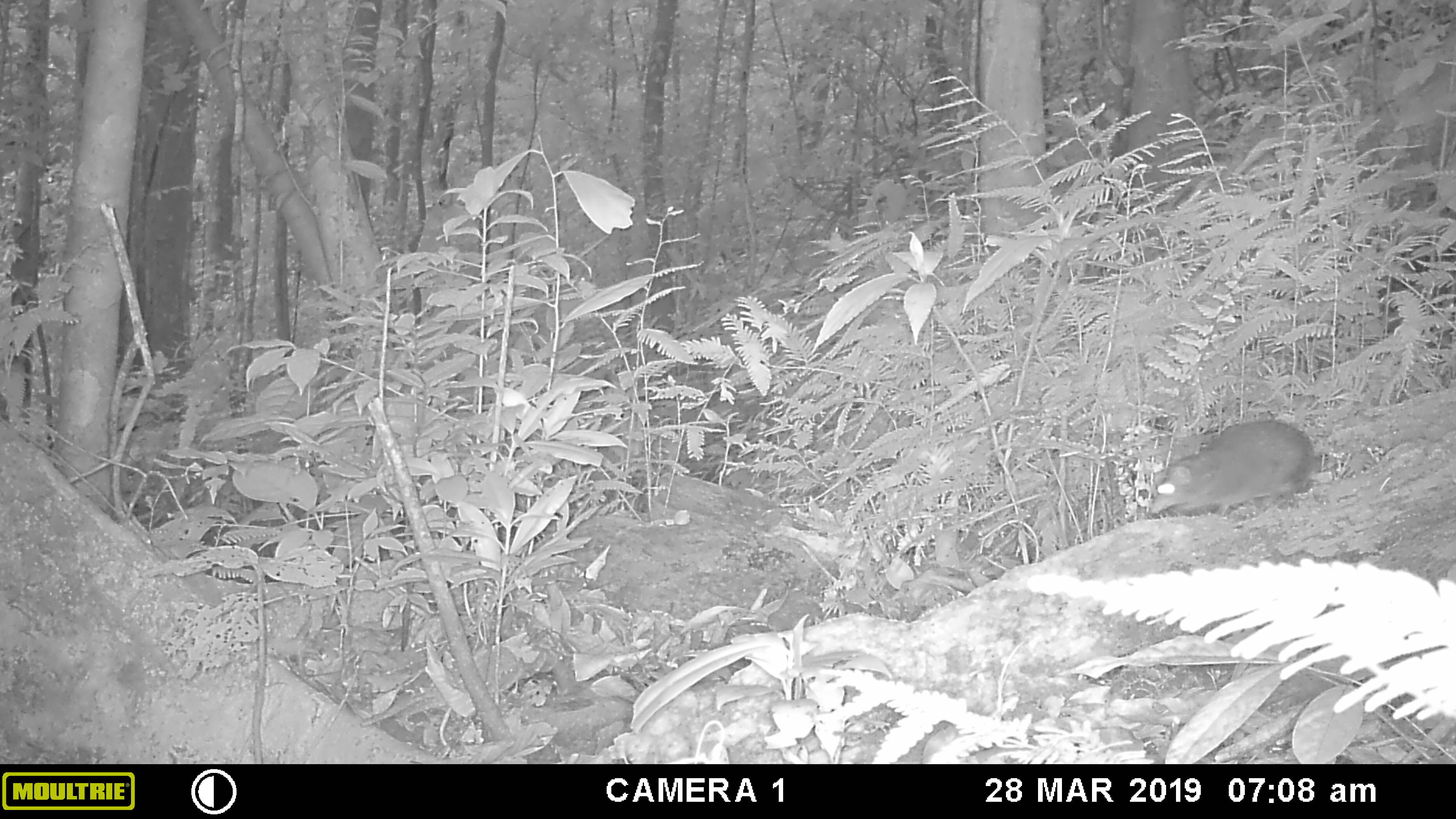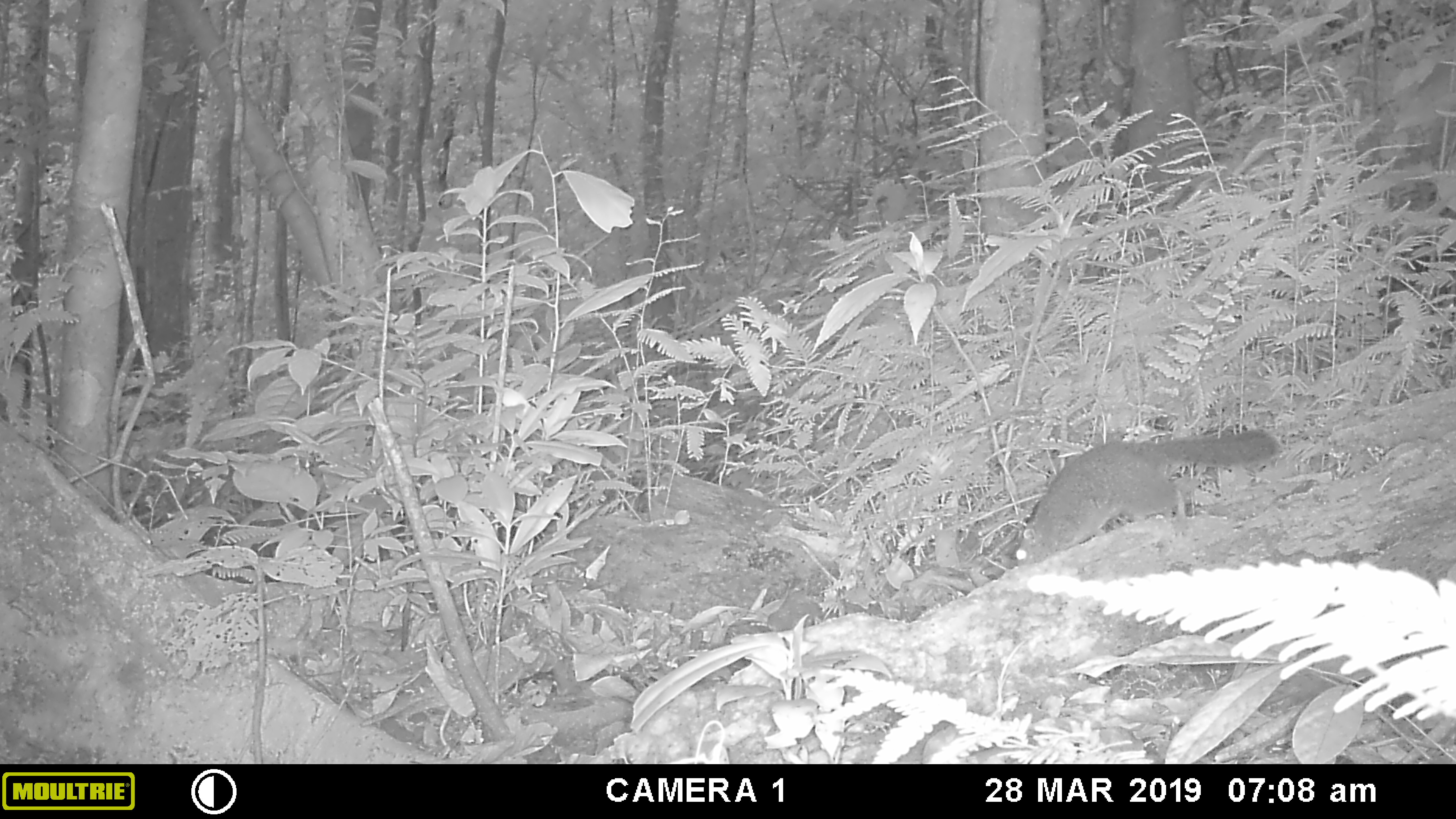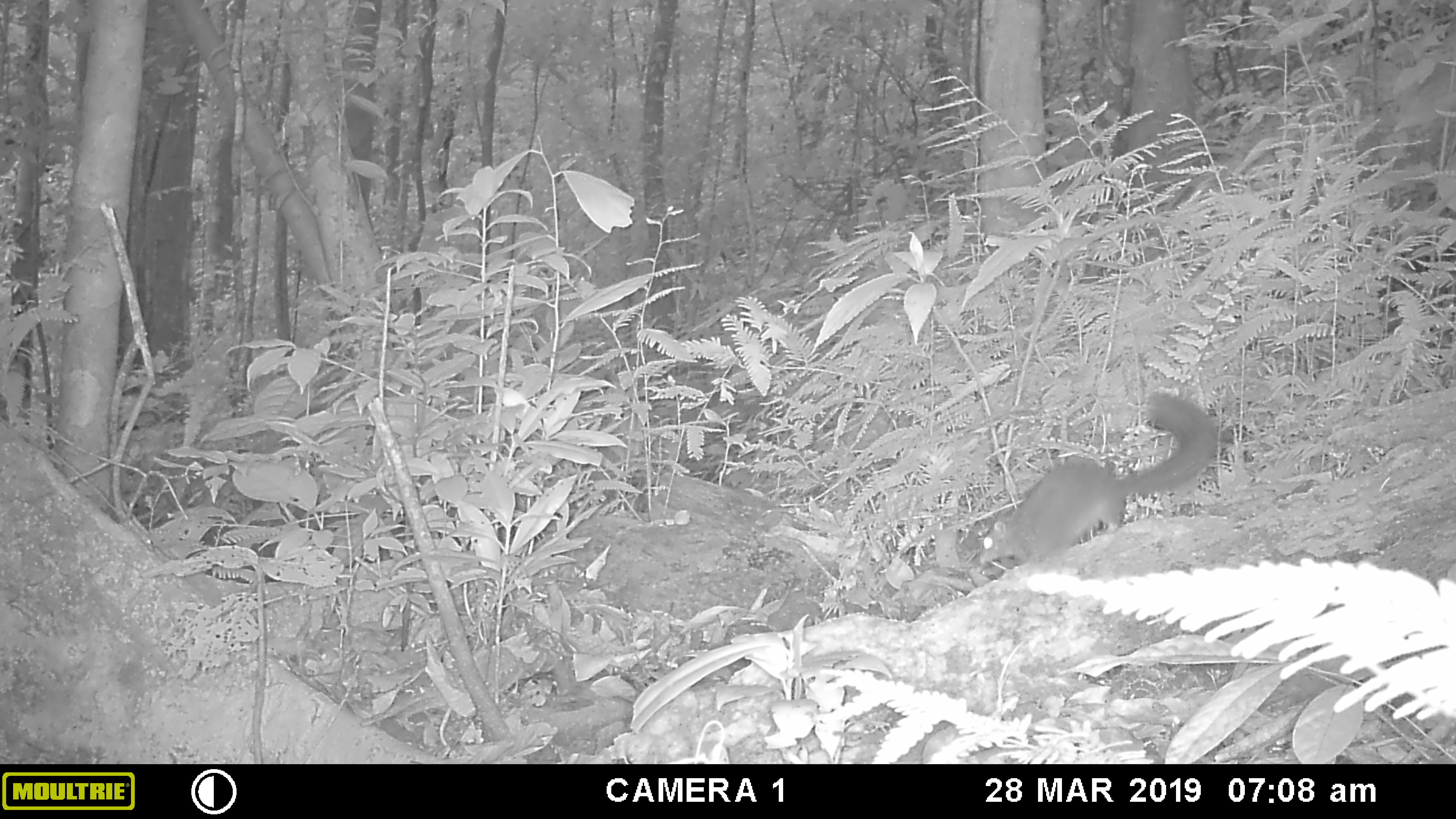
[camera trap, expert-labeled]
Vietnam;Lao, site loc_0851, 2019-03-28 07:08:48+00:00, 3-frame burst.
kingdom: Animalia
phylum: Chordata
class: Mammalia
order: Rodentia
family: Sciuridae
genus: Dremomys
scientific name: Dremomys rufigenis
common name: red-cheeked squirrel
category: red cheeked squirrel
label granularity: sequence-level